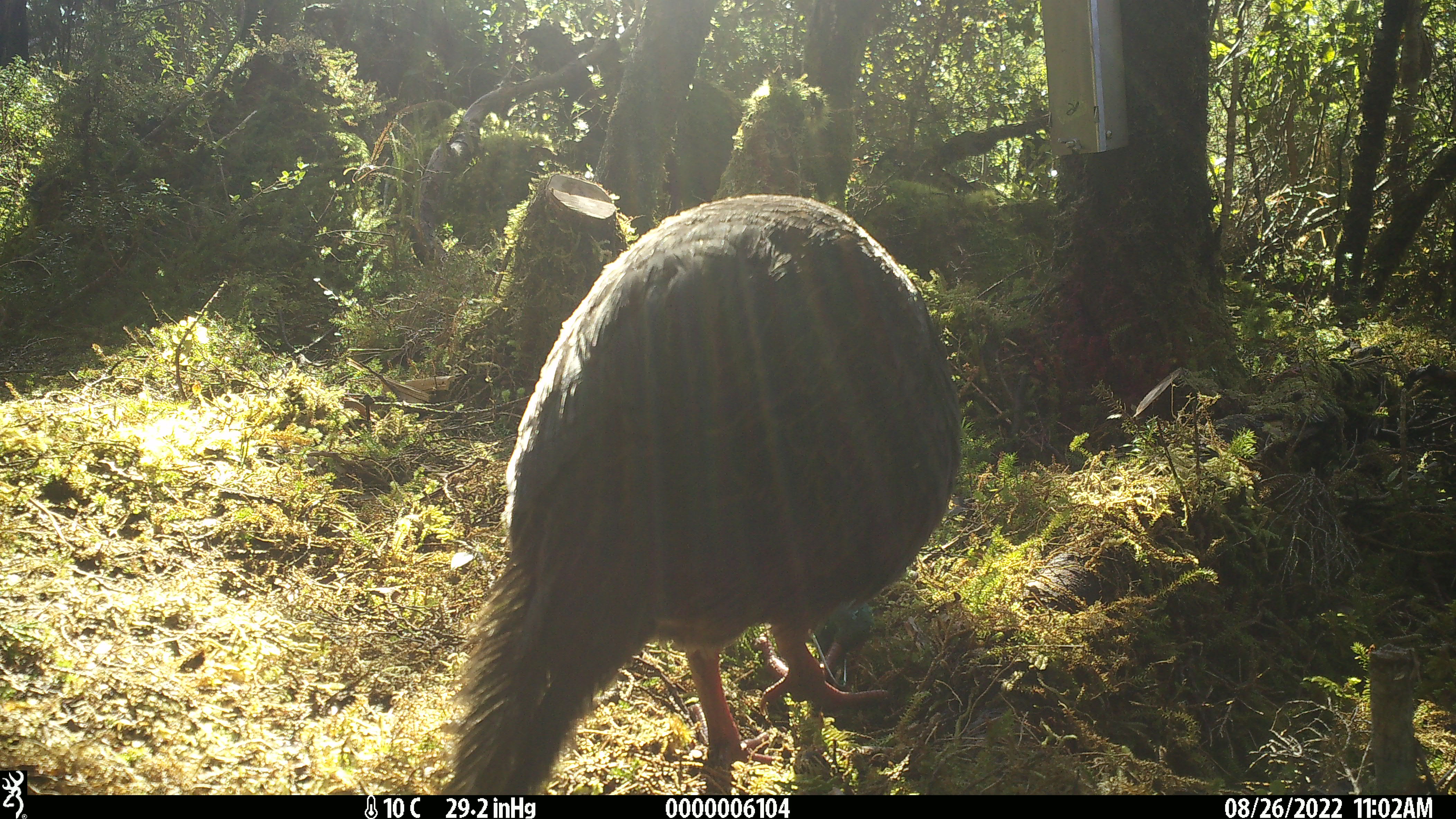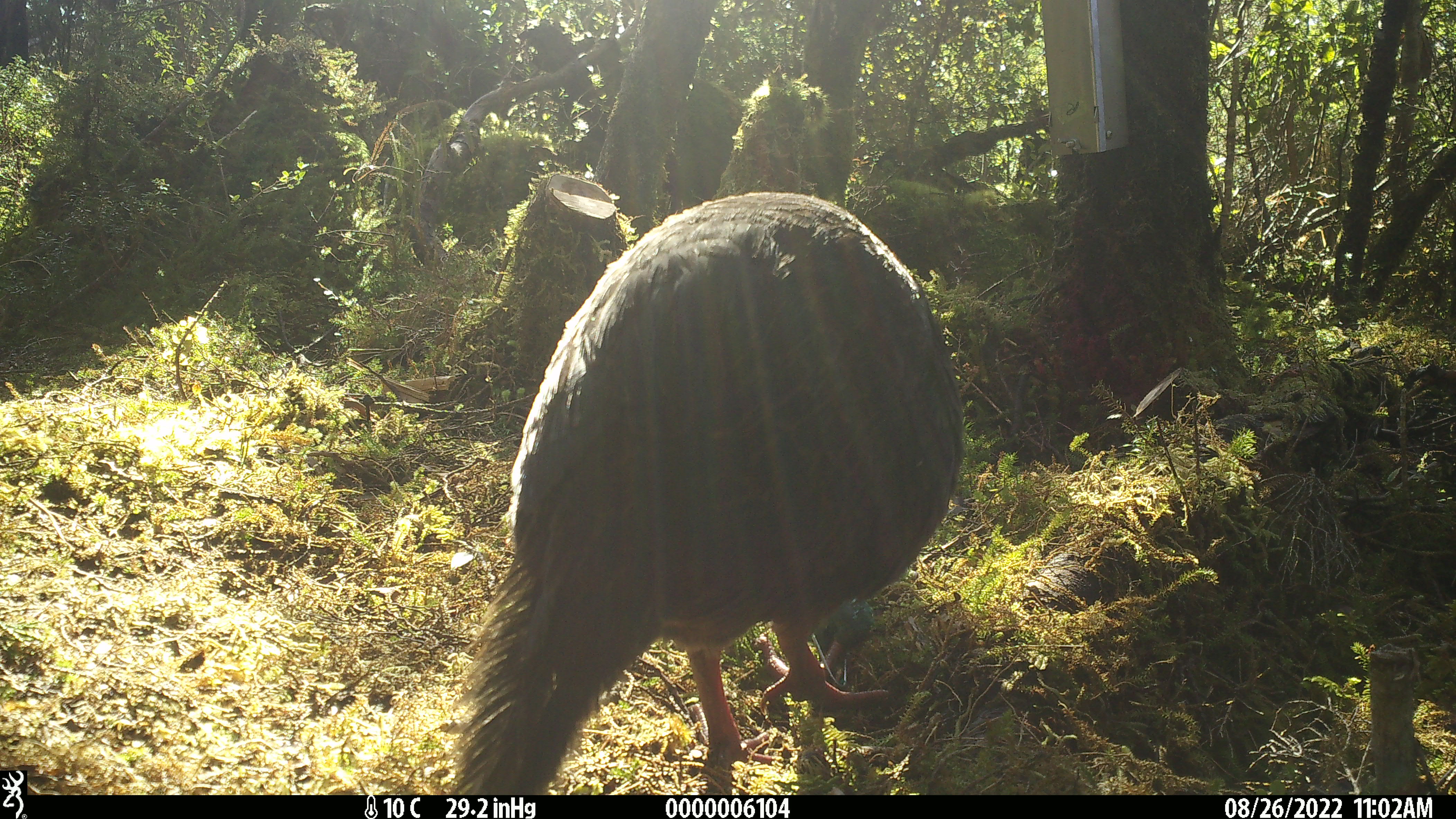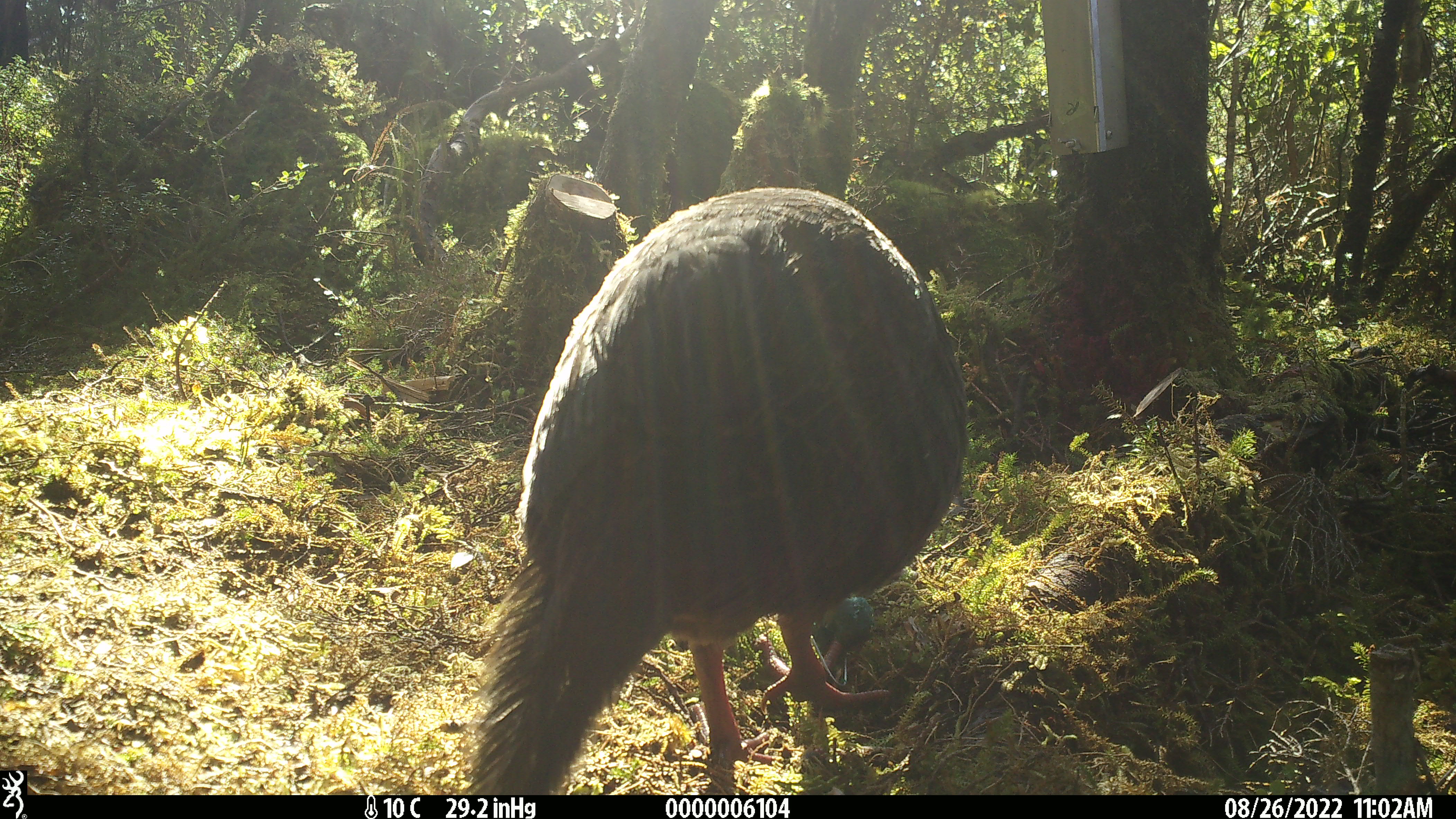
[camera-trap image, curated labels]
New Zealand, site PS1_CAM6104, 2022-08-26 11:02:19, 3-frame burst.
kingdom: Animalia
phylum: Chordata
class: Aves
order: Gruiformes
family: Rallidae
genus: Gallirallus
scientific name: Gallirallus australis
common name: weka